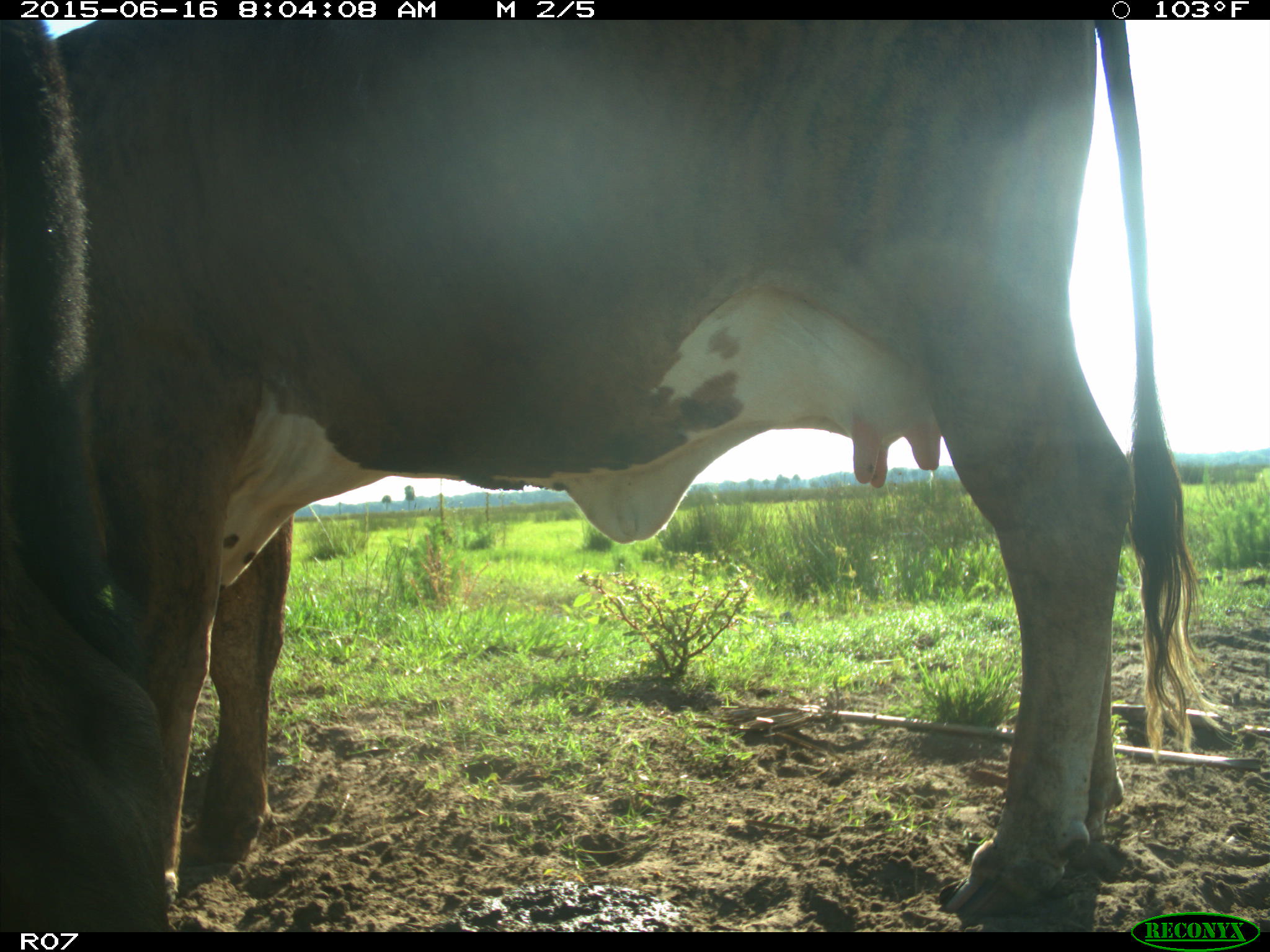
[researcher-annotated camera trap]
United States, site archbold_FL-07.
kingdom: Animalia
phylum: Chordata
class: Mammalia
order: Artiodactyla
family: Bovidae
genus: Bos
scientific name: Bos taurus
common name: domestic cow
Bos taurus (domestic cow).